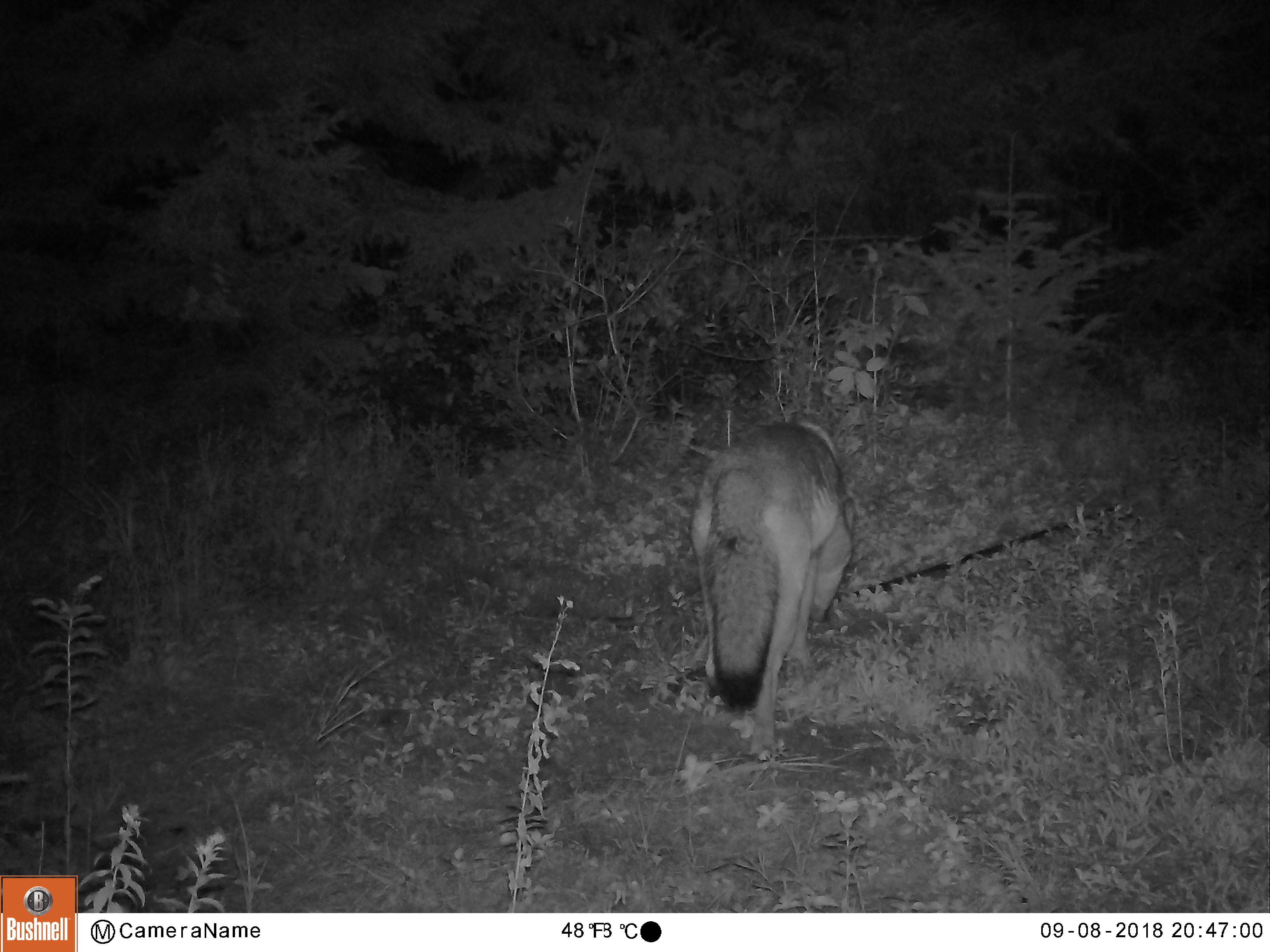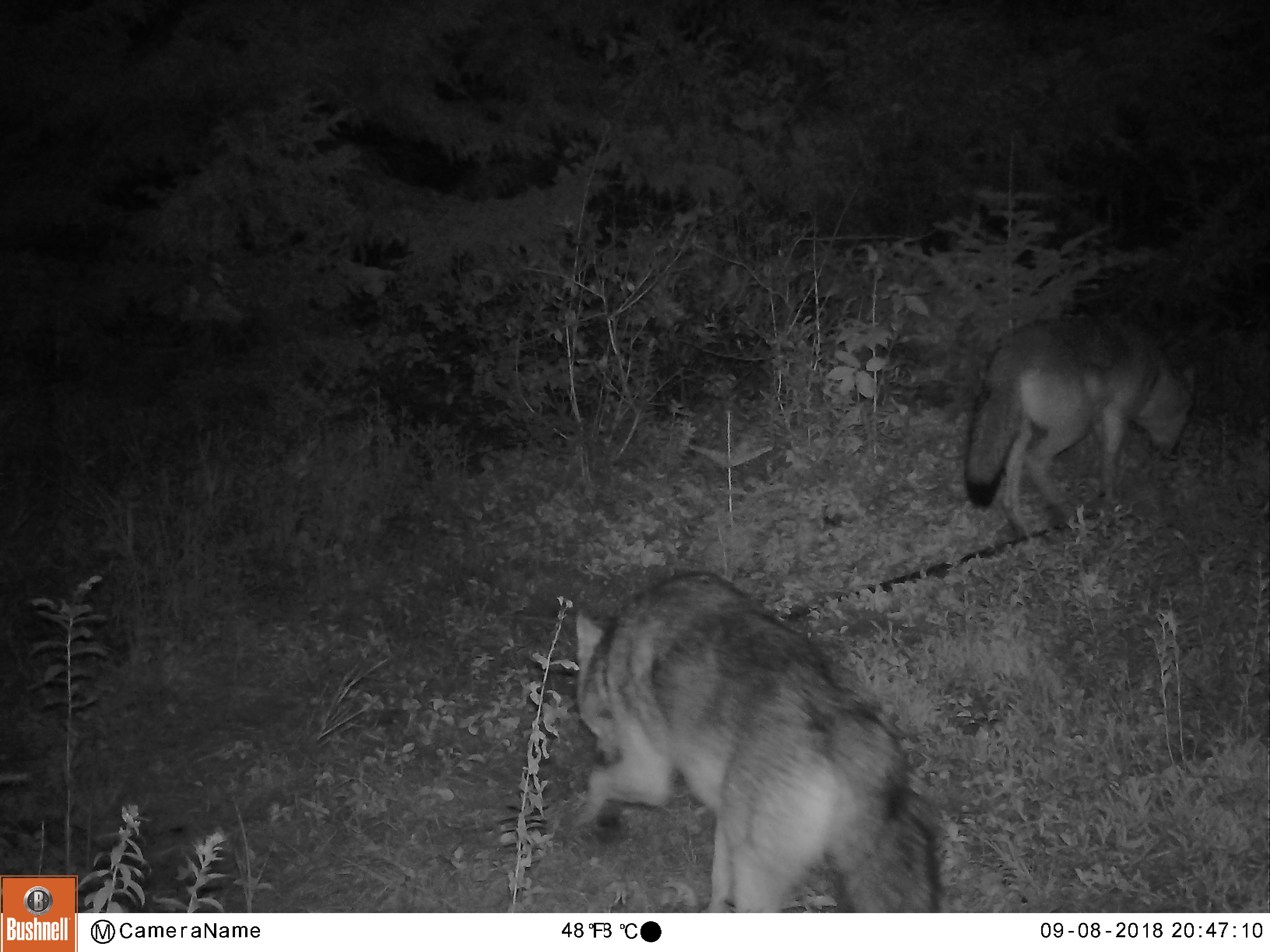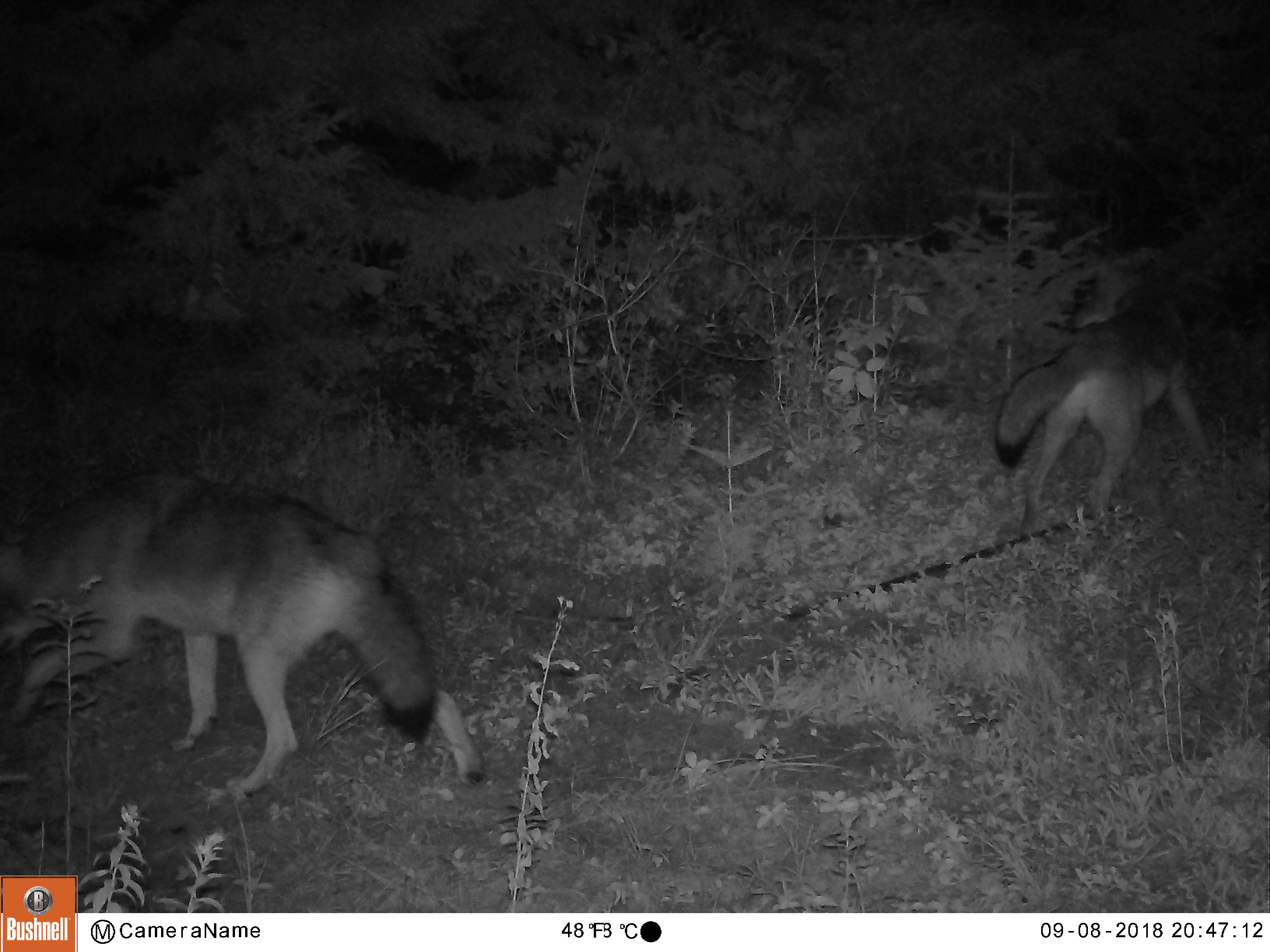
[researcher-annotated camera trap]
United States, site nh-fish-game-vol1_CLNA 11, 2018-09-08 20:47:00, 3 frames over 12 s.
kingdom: Animalia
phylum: Chordata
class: Mammalia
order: Carnivora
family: Canidae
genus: Canis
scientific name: Canis latrans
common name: coyote